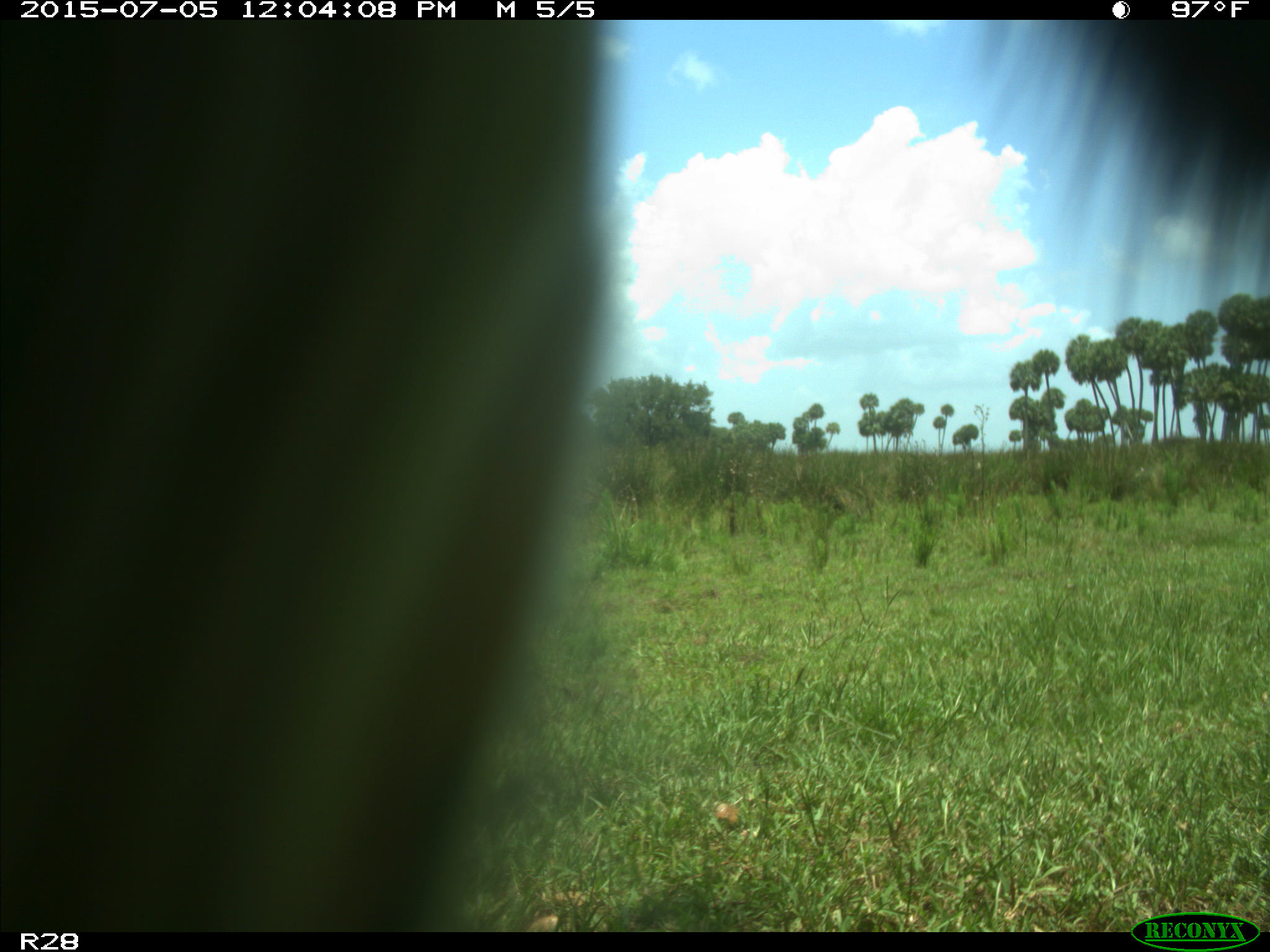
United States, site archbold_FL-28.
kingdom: Animalia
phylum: Chordata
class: Mammalia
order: Artiodactyla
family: Bovidae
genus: Bos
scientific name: Bos taurus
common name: domestic cow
Bos taurus (domestic cow).